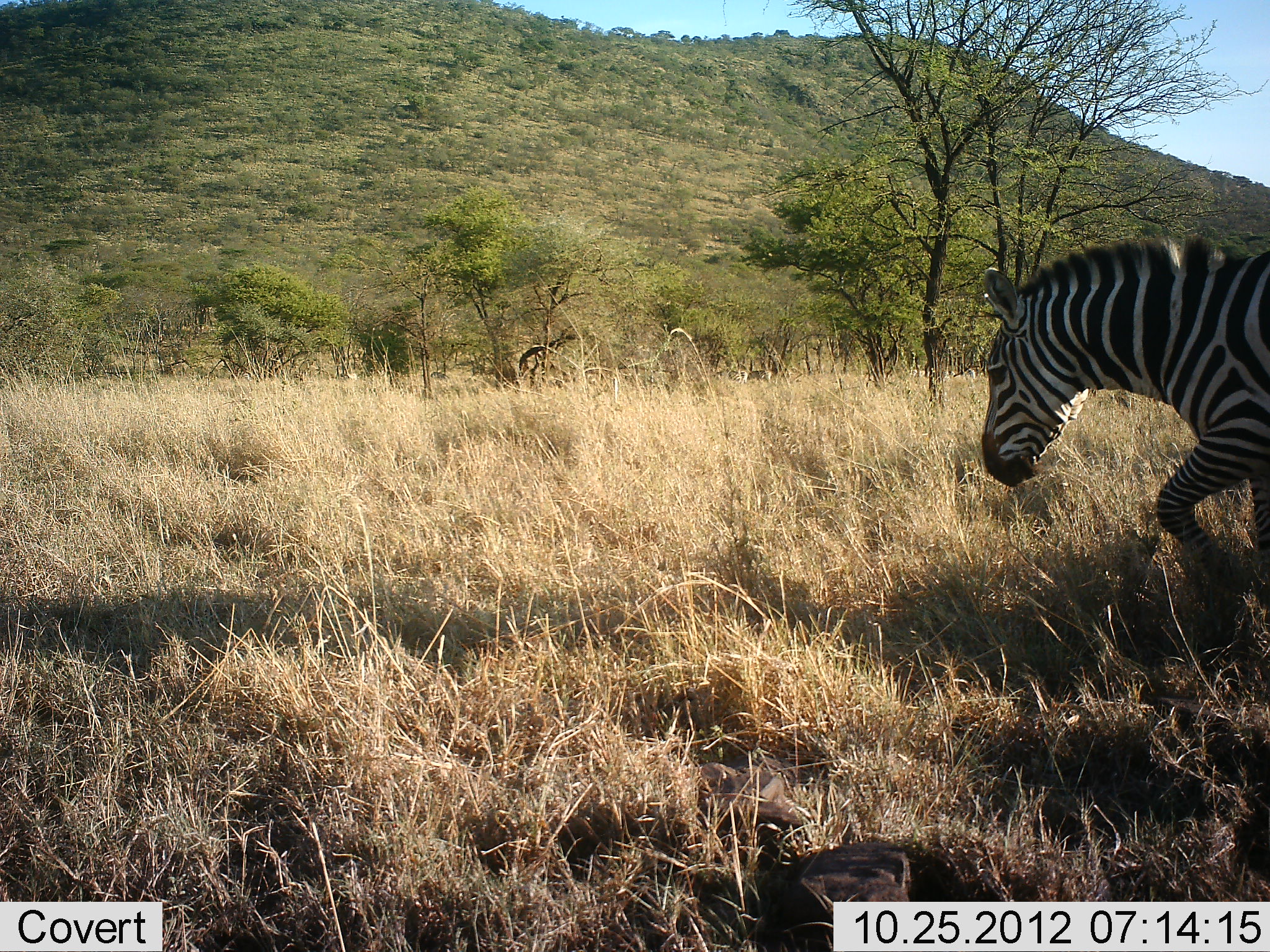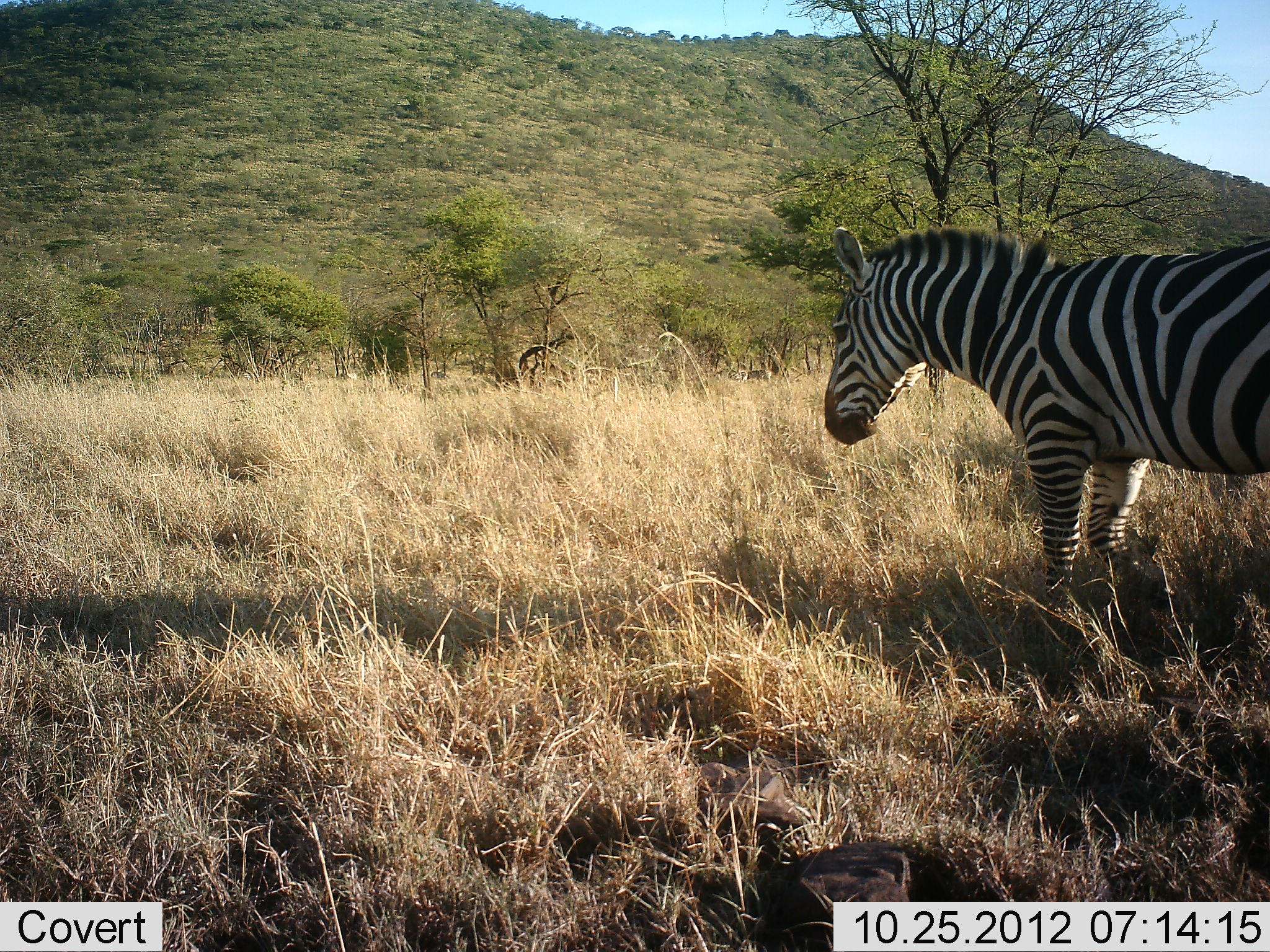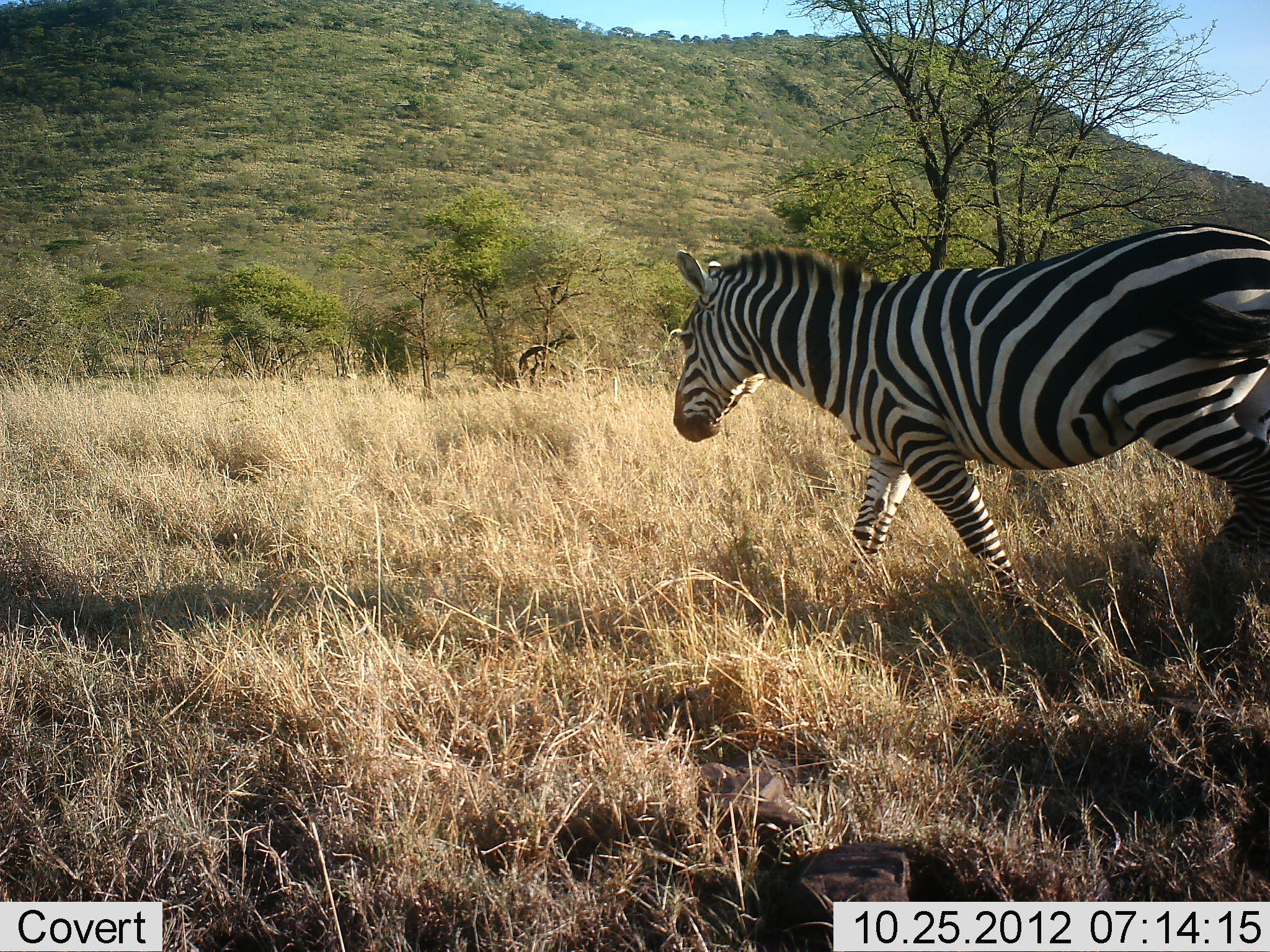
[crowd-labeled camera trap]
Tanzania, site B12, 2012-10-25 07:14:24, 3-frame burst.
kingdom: Animalia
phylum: Chordata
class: Mammalia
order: Perissodactyla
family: Equidae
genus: Equus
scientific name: Equus quagga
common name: plains zebra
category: zebra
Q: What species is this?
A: Zebra (plains zebra) (Equus quagga).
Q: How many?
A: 1.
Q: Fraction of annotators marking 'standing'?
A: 10%.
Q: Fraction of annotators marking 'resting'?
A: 0%.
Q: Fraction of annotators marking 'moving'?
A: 90%.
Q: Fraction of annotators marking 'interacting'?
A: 0%.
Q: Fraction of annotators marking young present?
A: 0%.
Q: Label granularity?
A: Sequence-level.